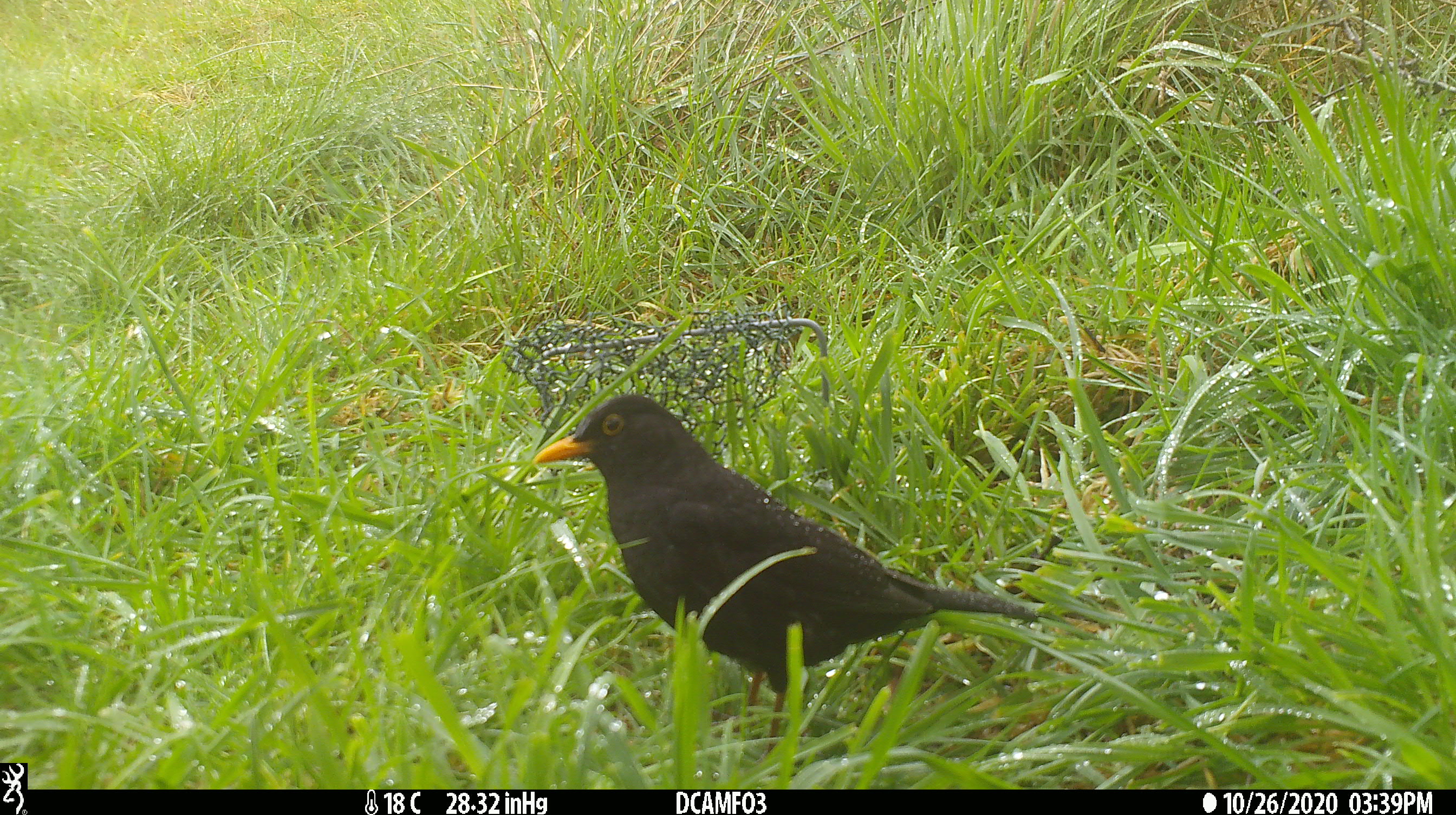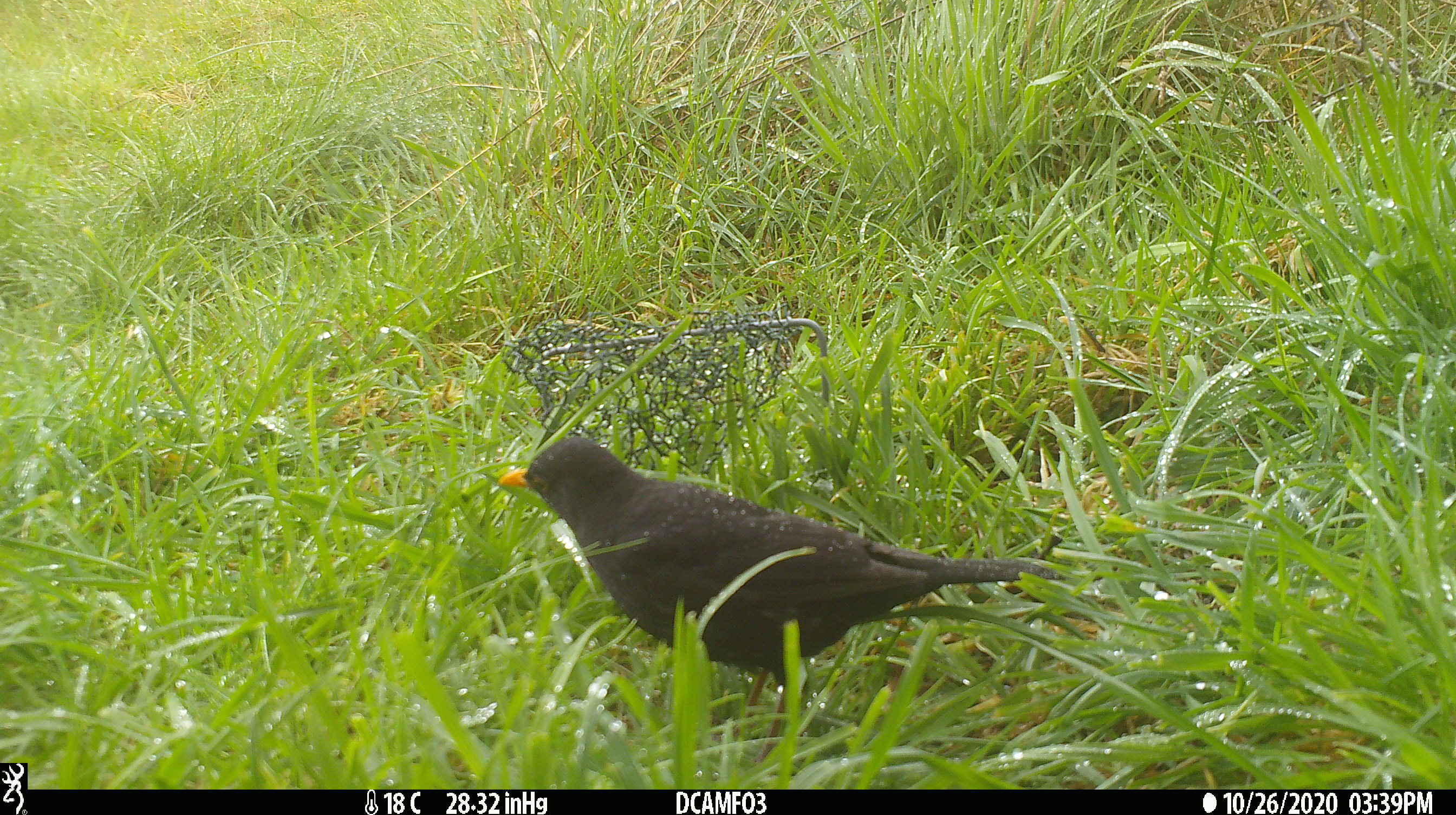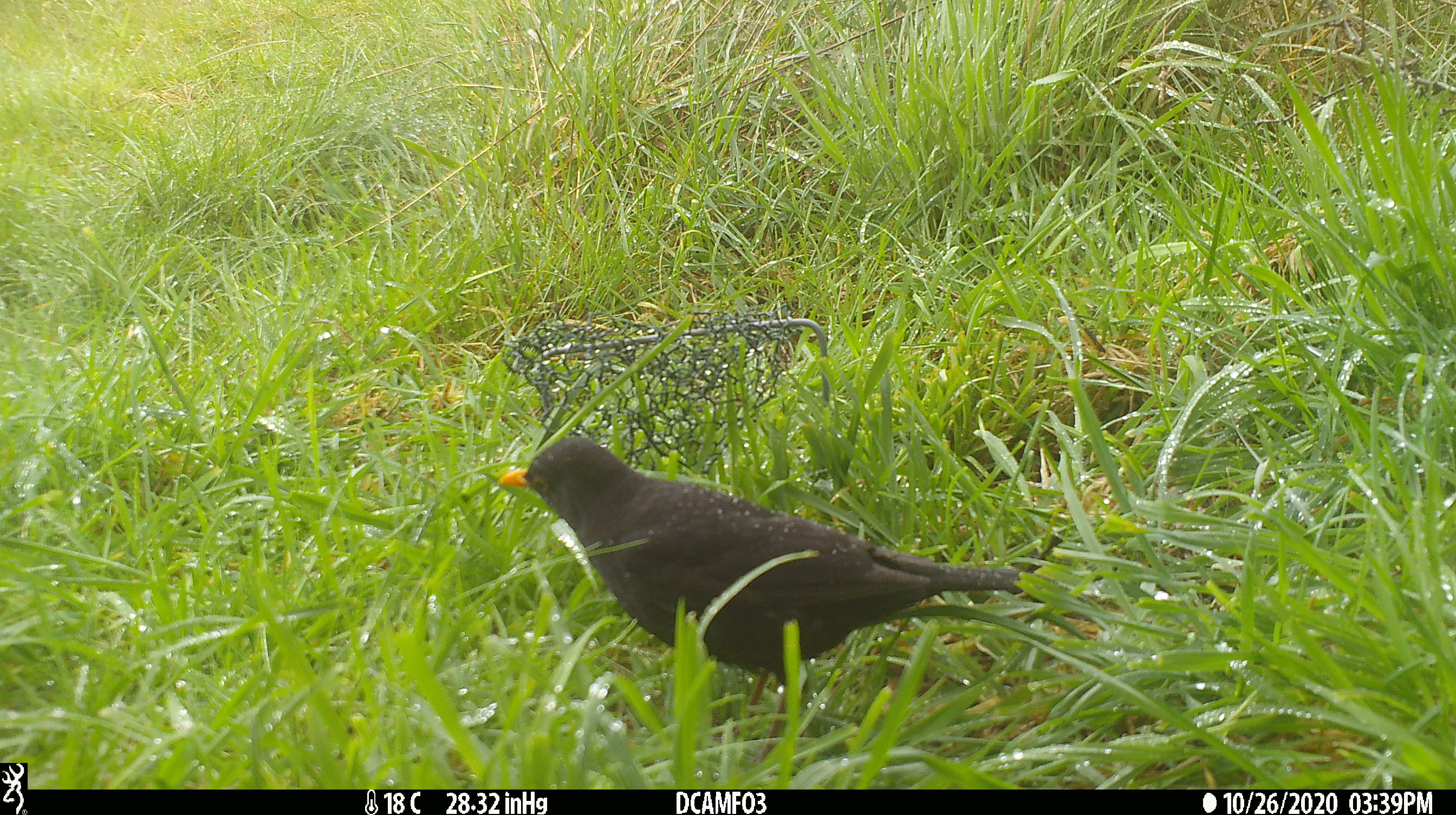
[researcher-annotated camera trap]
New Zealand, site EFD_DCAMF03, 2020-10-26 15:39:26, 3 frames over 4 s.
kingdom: Animalia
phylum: Chordata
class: Aves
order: Passeriformes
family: Turdidae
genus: Turdus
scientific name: Turdus merula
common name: eurasian blackbird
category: blackbird